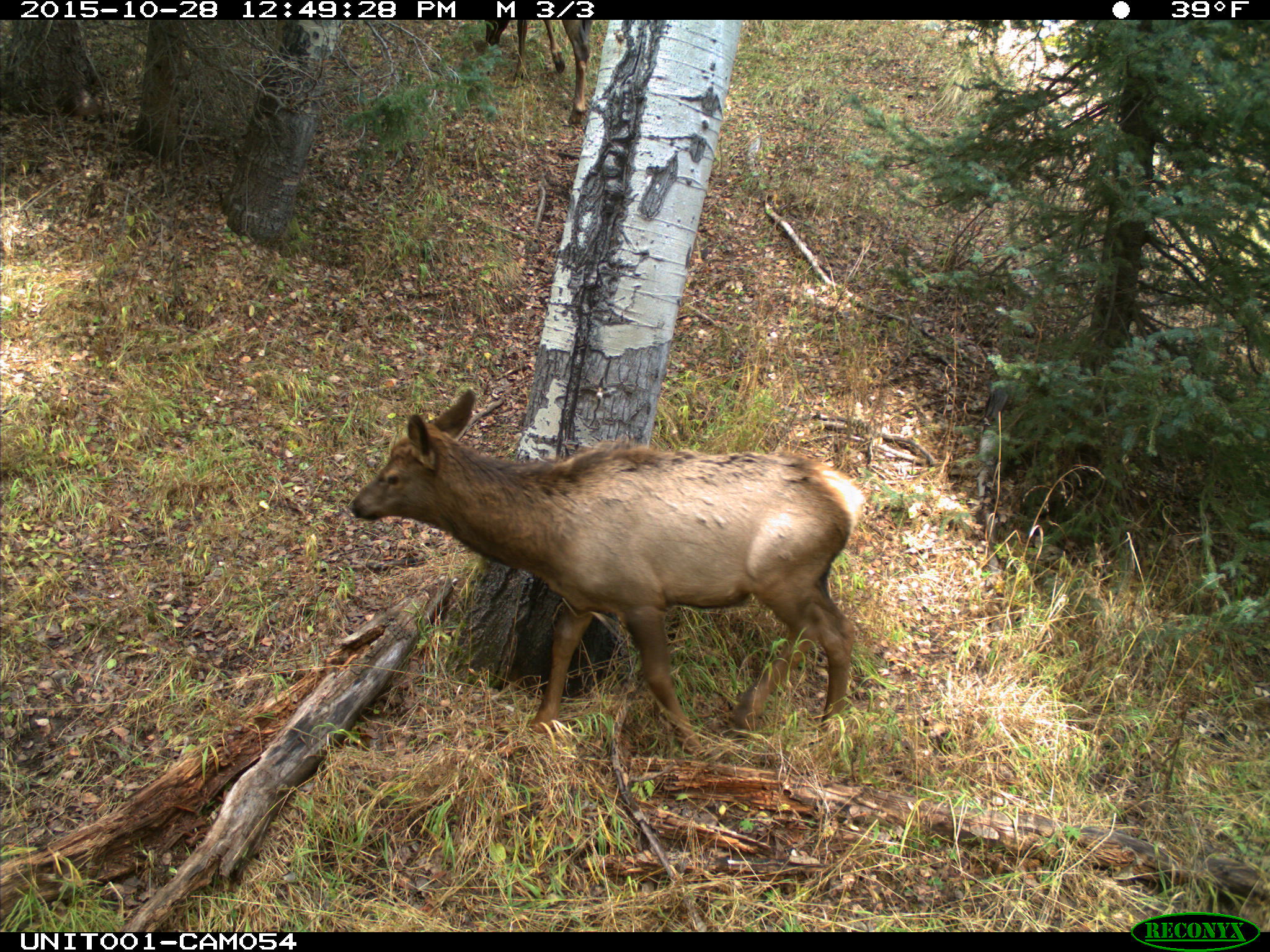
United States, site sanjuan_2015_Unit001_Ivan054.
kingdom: Animalia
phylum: Chordata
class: Mammalia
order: Artiodactyla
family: Cervidae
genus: Cervus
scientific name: Cervus elaphus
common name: red deer